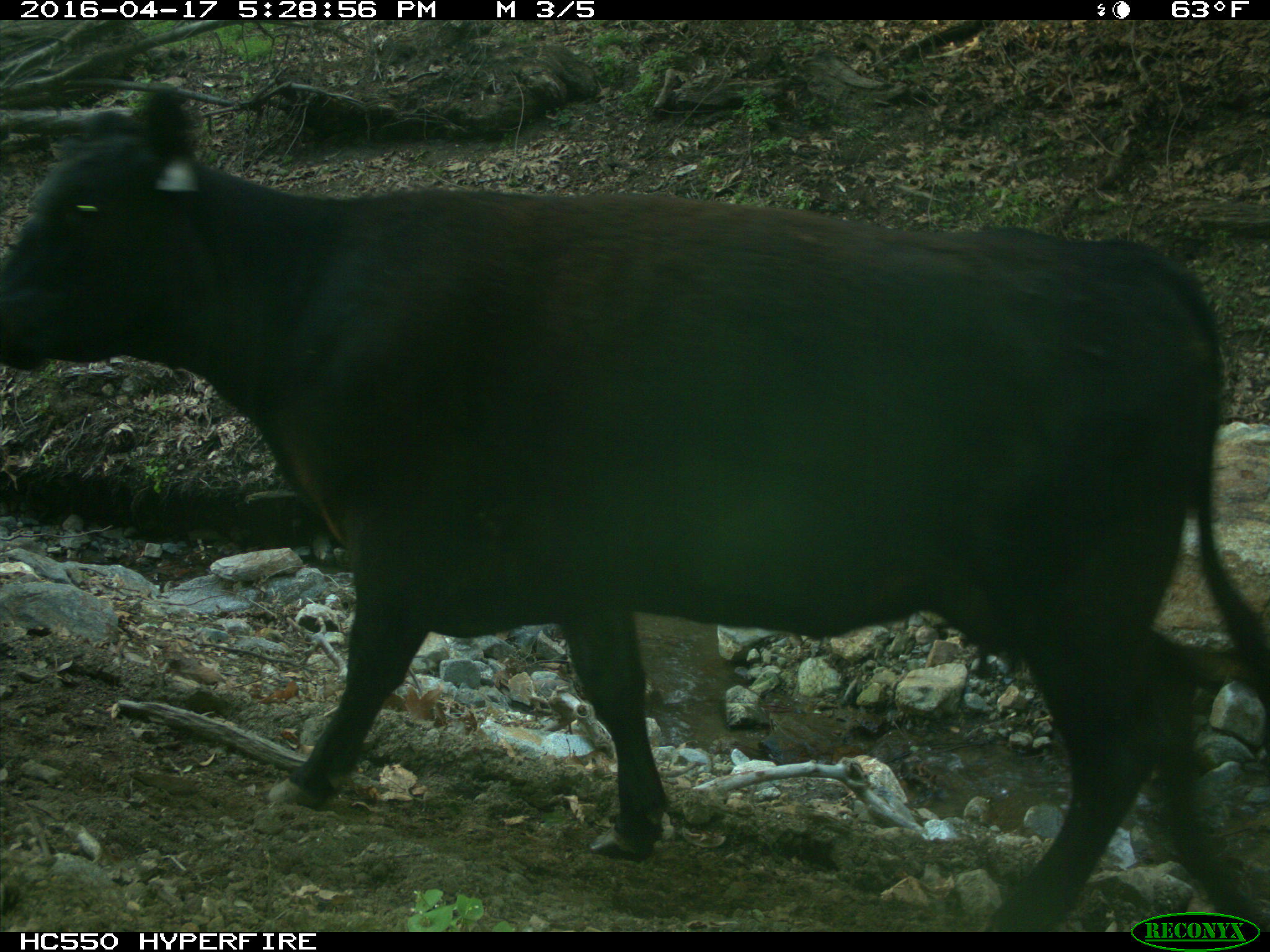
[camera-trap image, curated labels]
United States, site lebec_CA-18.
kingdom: Animalia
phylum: Chordata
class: Mammalia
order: Artiodactyla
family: Bovidae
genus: Bos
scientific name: Bos taurus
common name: domestic cow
Bos taurus (domestic cow).